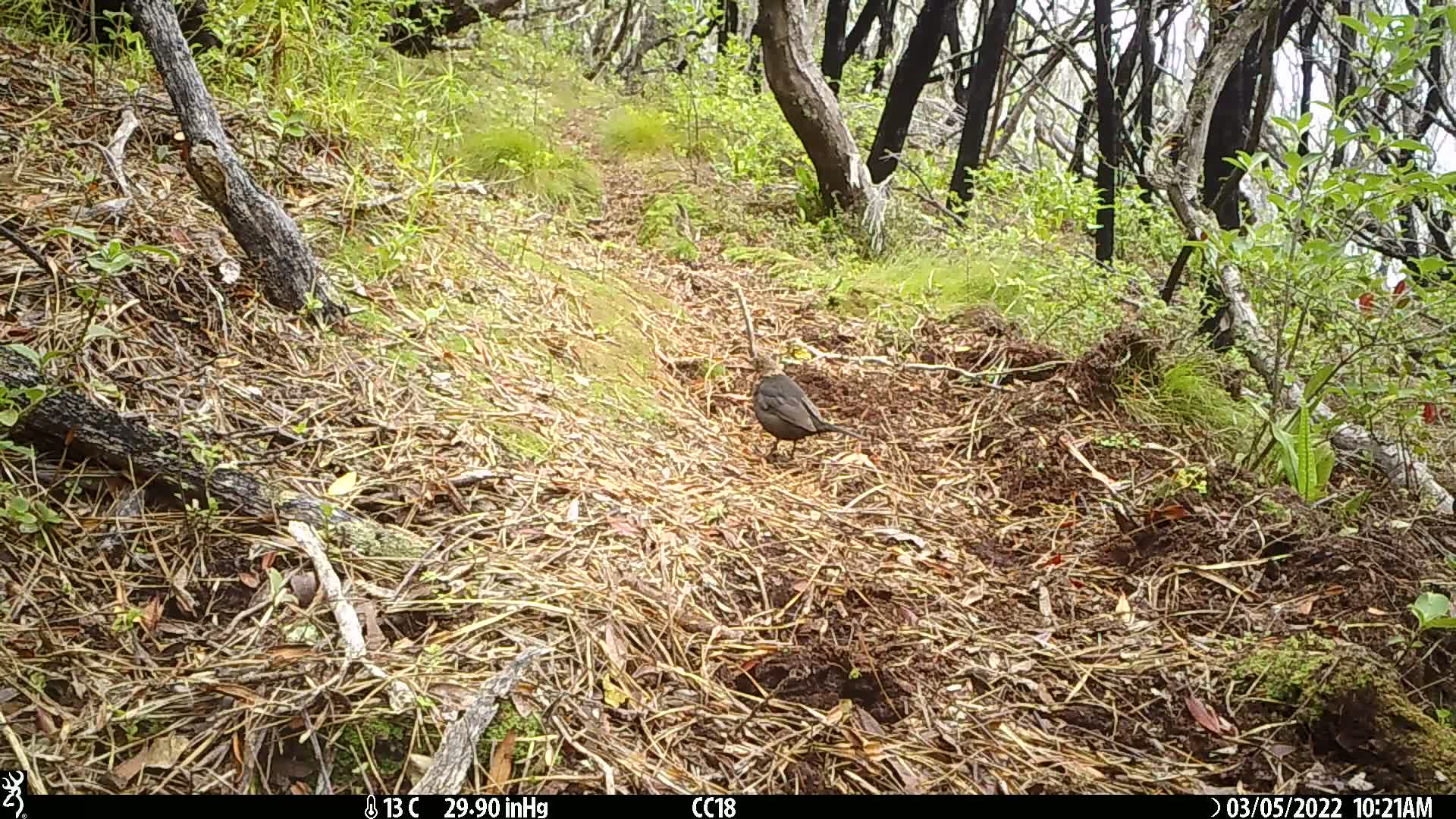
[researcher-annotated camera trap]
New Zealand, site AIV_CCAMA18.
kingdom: Animalia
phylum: Chordata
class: Aves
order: Passeriformes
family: Turdidae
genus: Turdus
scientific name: Turdus merula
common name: eurasian blackbird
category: blackbird